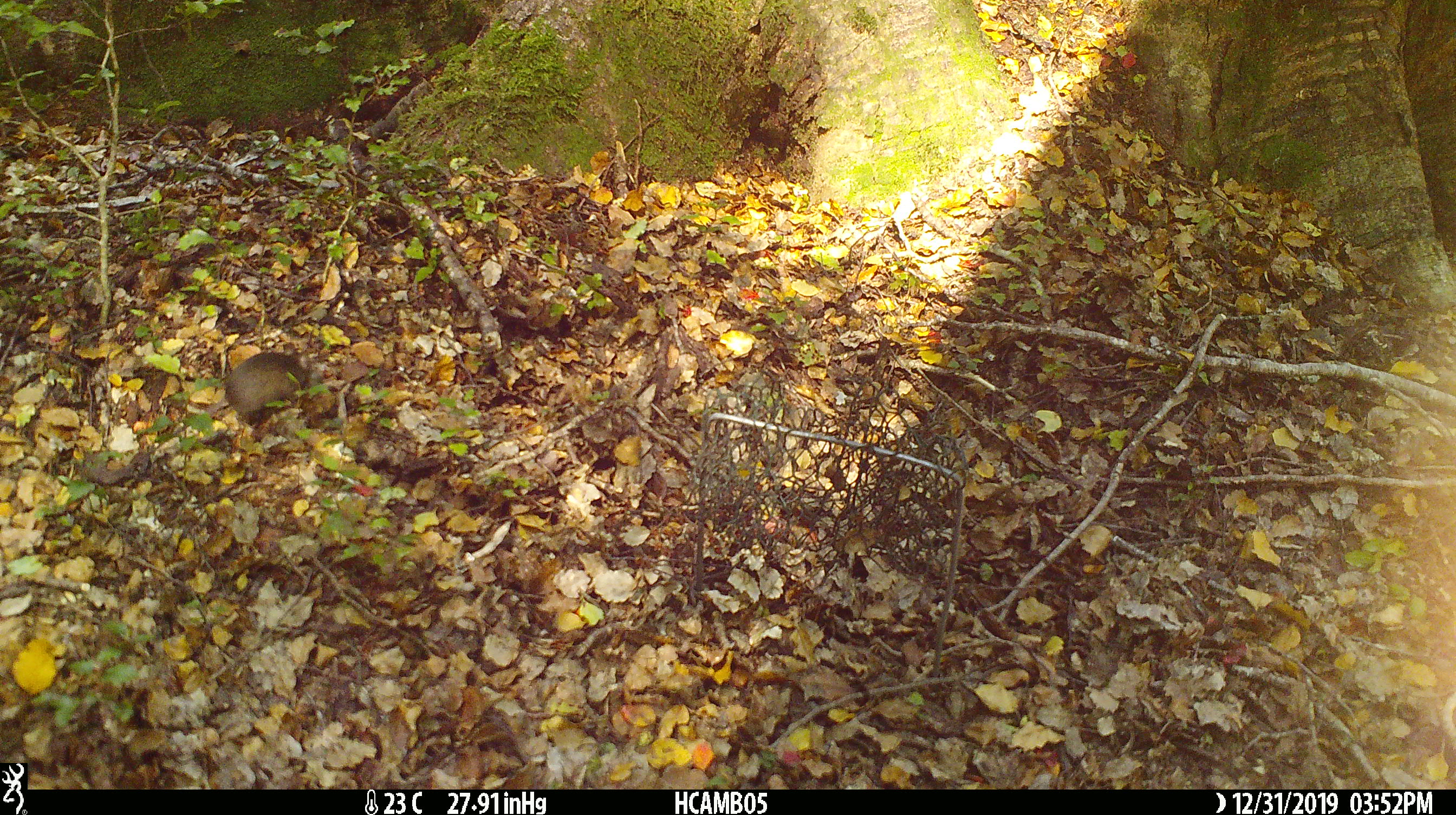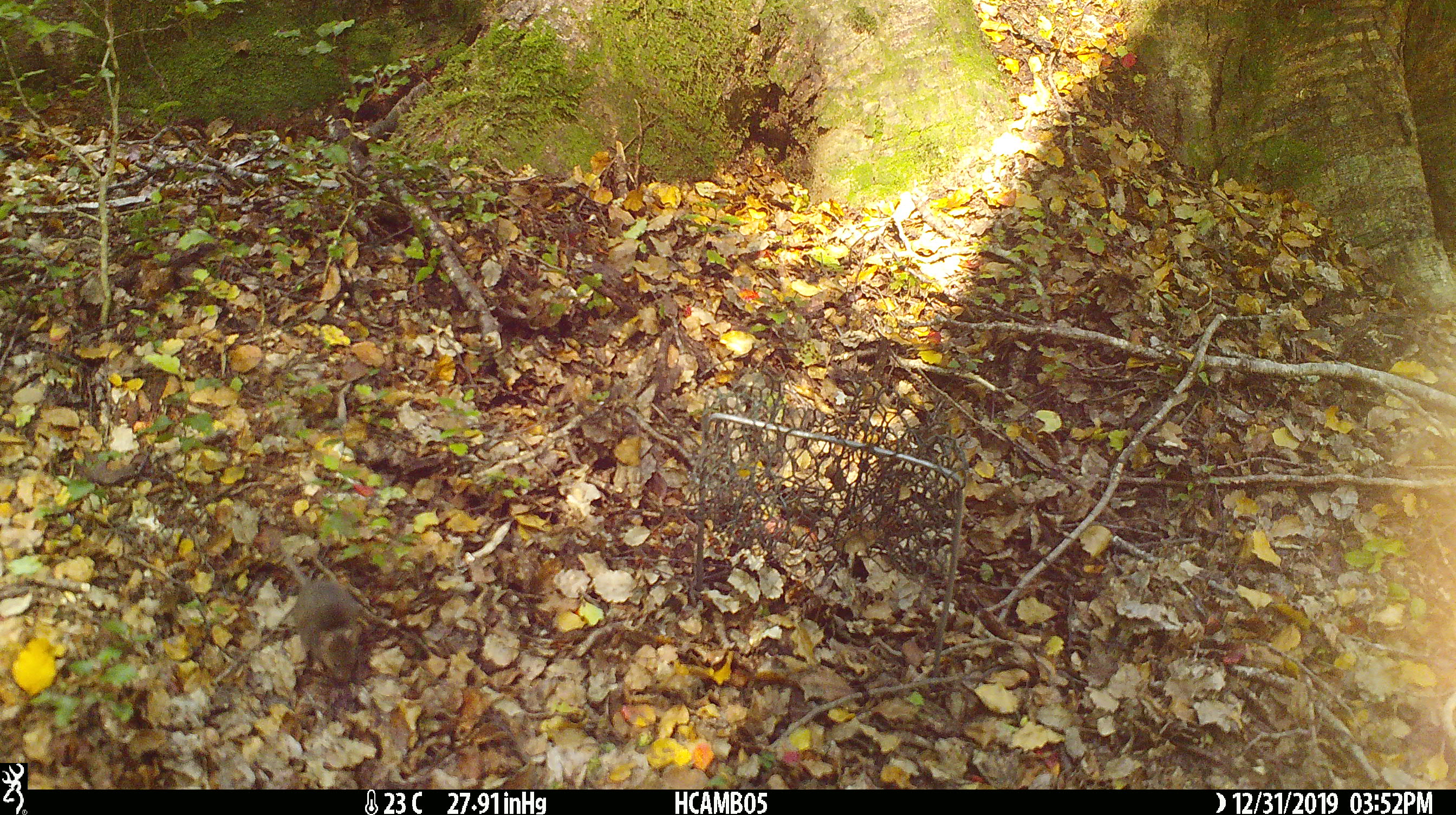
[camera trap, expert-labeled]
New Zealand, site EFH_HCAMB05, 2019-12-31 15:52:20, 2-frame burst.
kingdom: Animalia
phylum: Chordata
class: Mammalia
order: Rodentia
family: Muridae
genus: Mus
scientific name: Mus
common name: mouse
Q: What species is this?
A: Mouse (Mus).